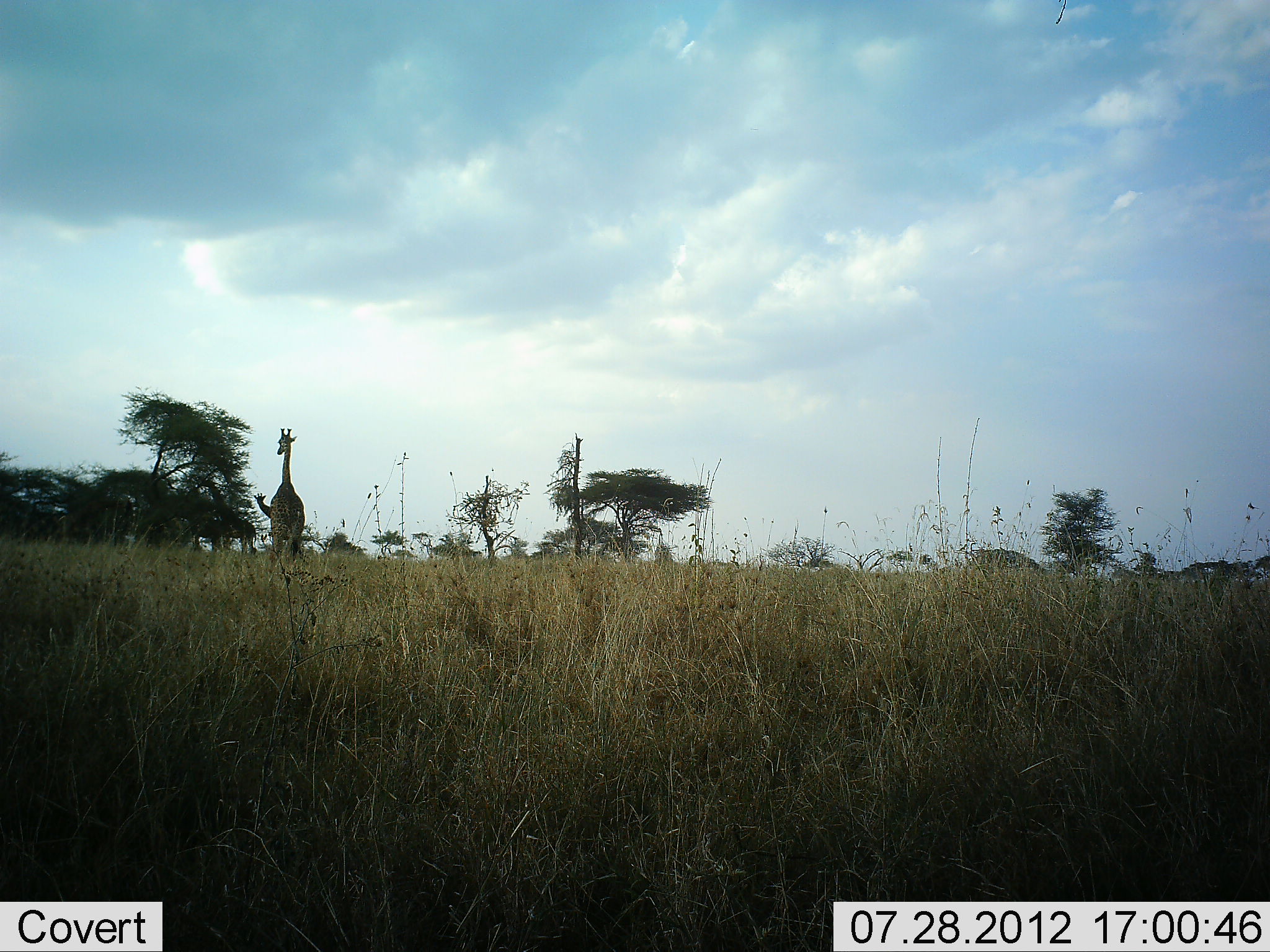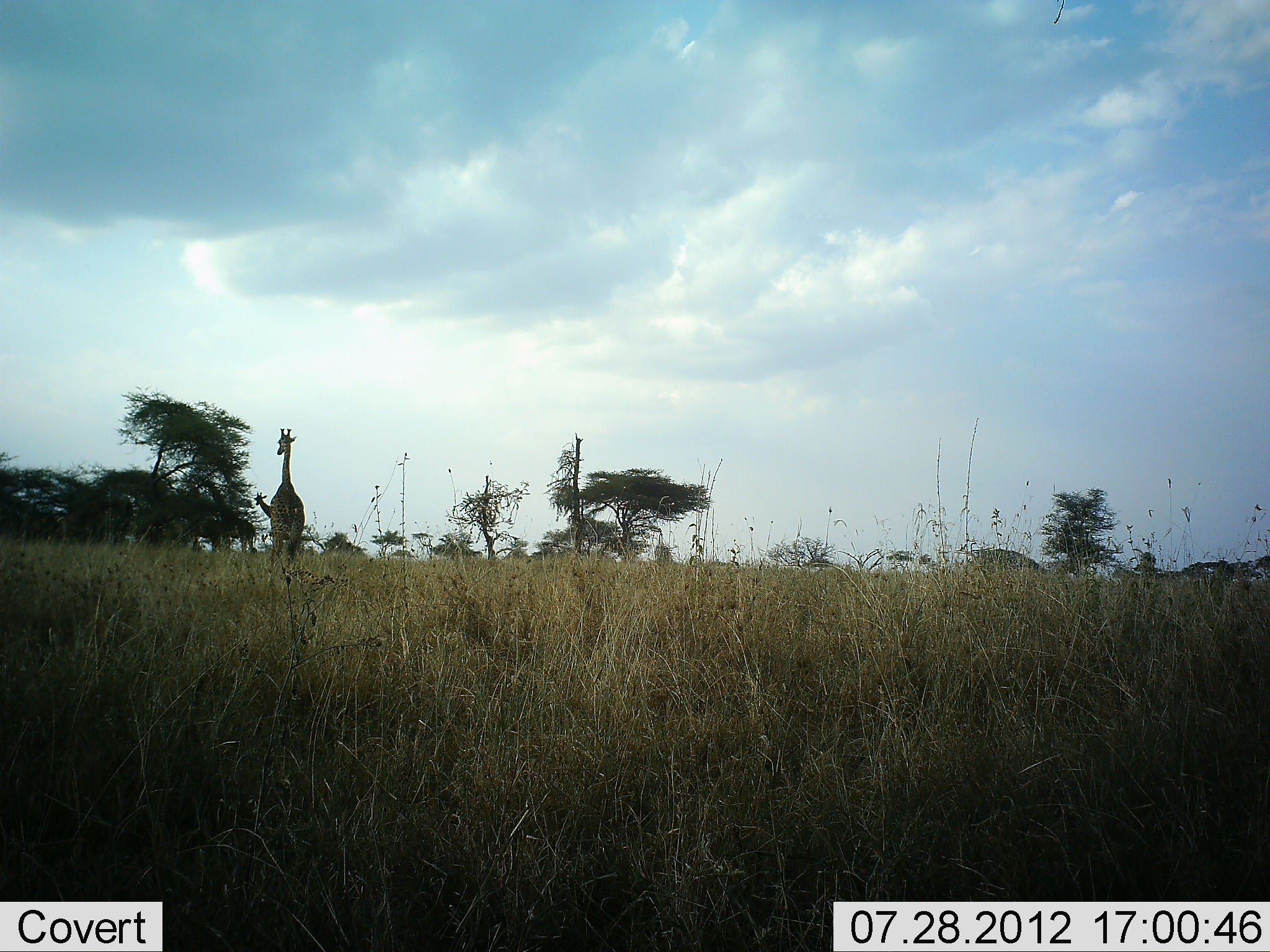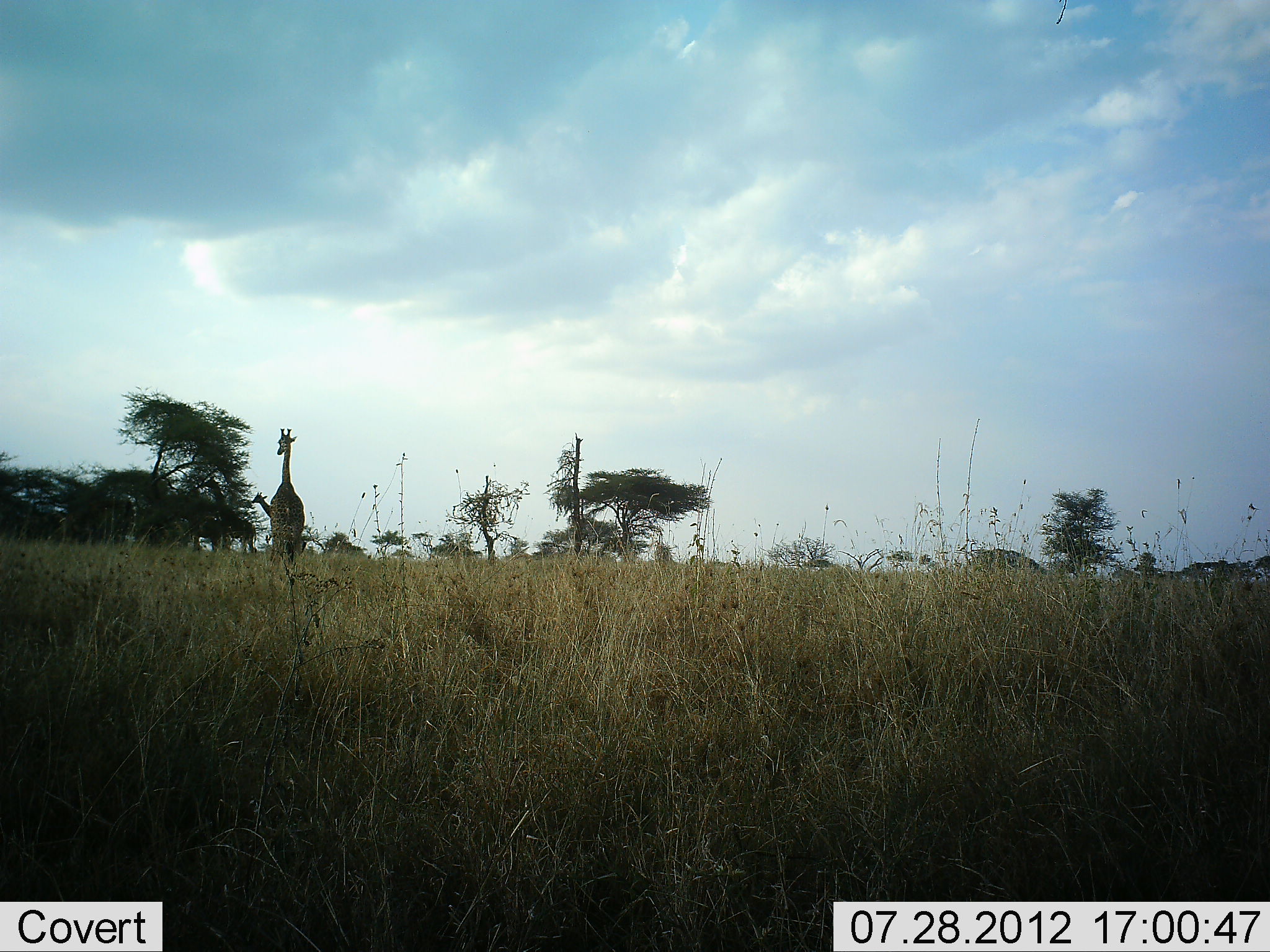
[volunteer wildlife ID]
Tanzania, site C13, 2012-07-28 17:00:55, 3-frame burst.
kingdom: Animalia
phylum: Chordata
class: Mammalia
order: Artiodactyla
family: Giraffidae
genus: Giraffa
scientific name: Giraffa camelopardalis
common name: giraffe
Giraffe (Giraffa camelopardalis), count 3. Behavior (volunteer vote fractions): standing 90%, resting 0%, moving 20%, interacting 0%. Young present (vote fraction): 0%. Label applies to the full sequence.